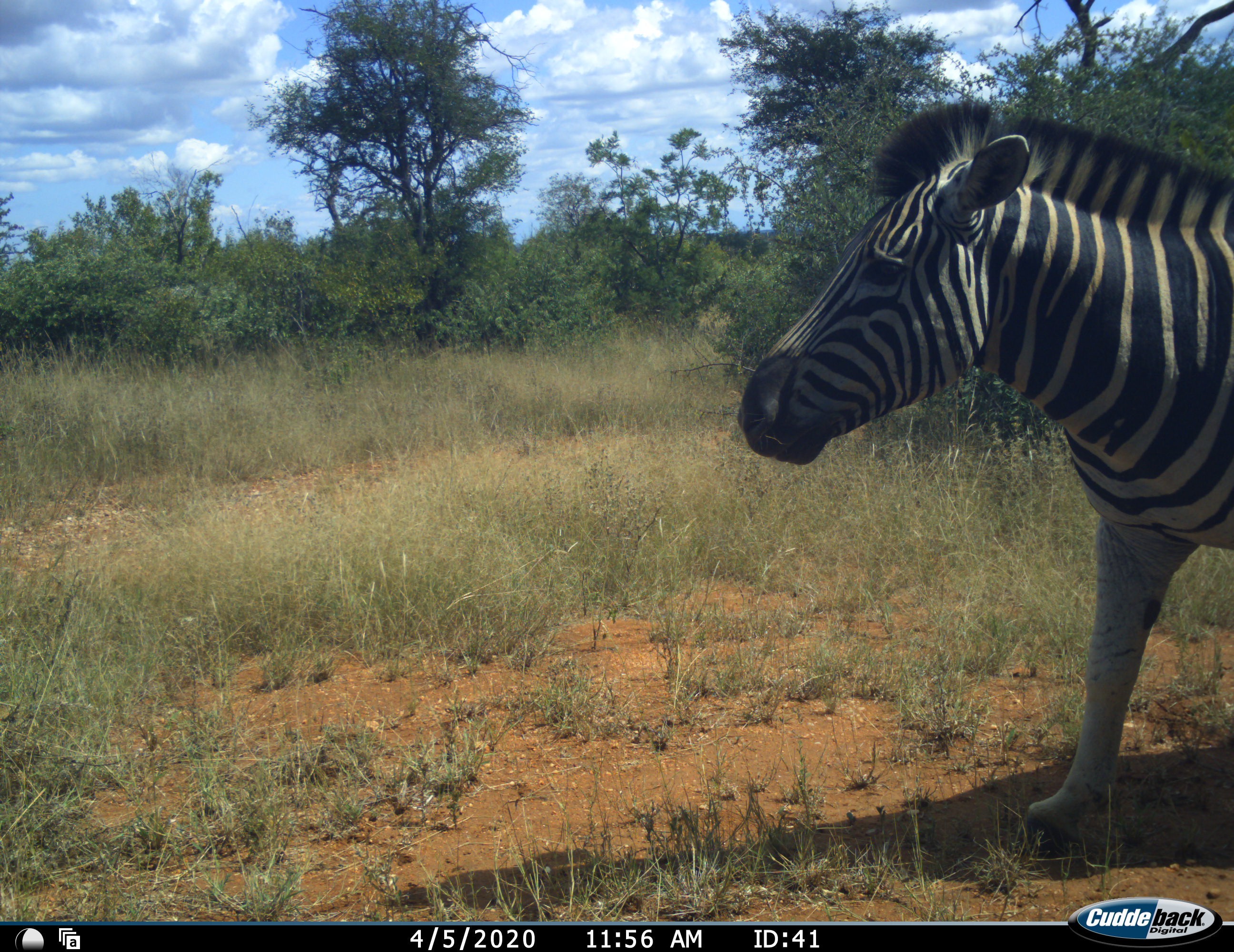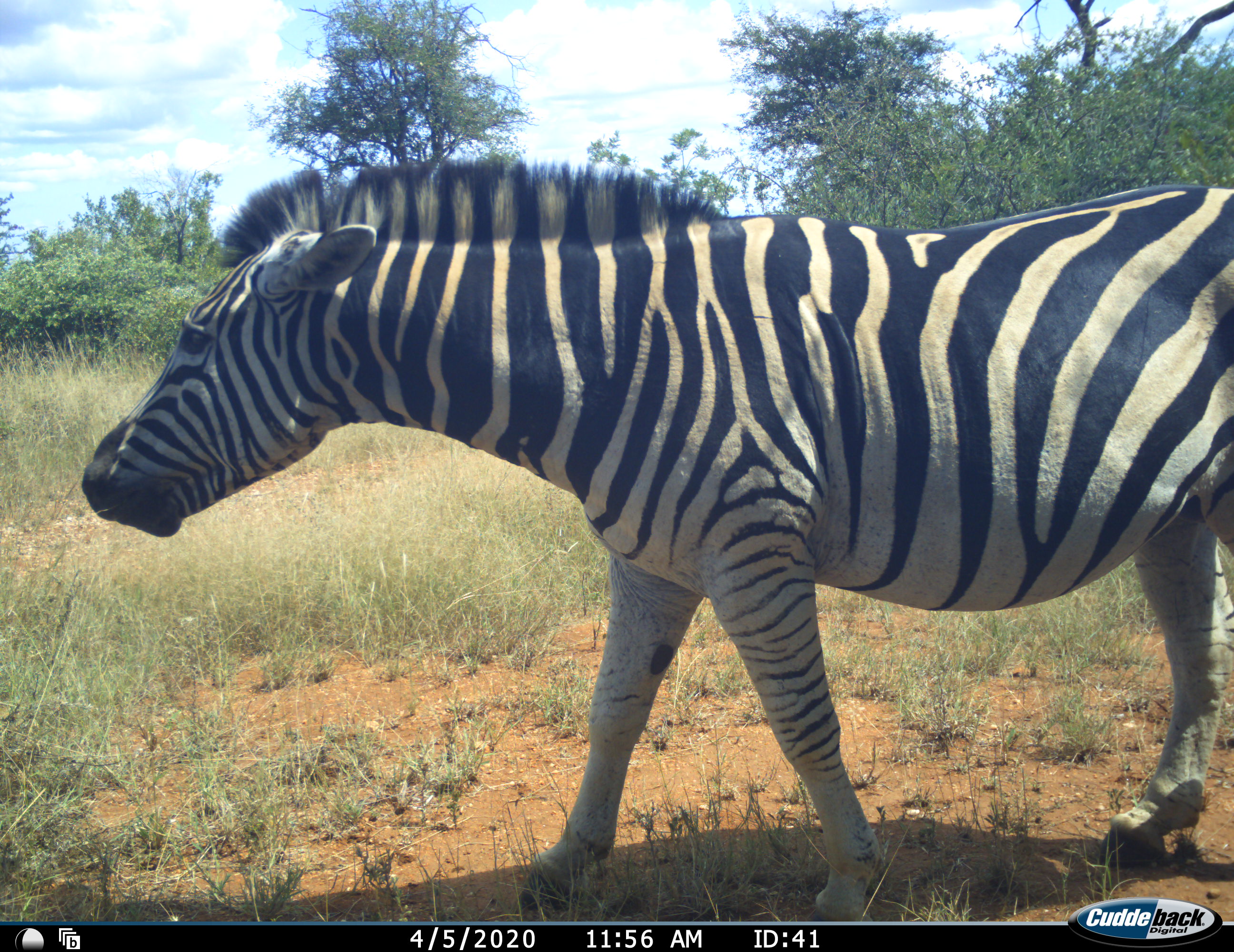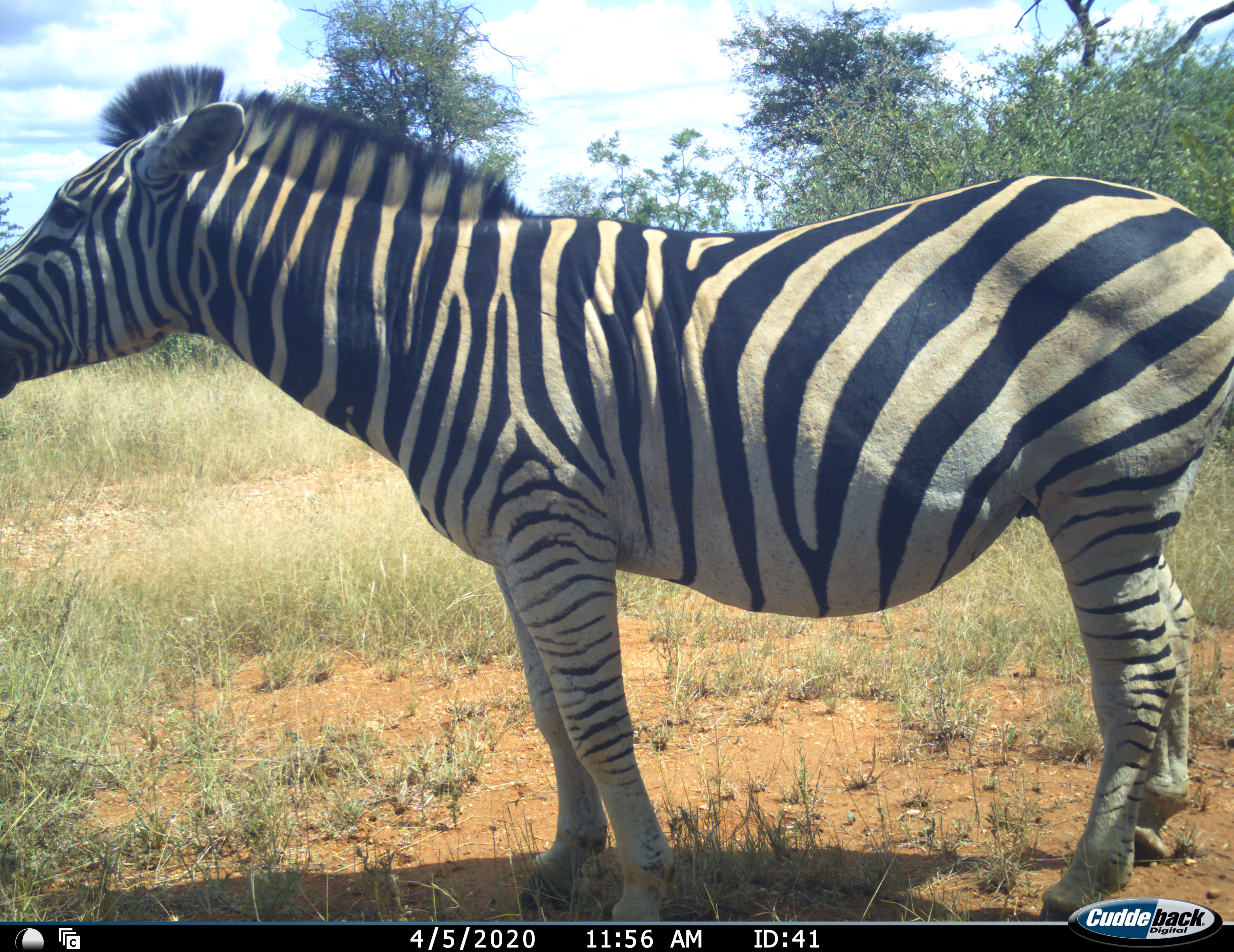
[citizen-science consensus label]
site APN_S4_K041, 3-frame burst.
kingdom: Animalia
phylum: Chordata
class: Mammalia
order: Perissodactyla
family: Equidae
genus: Equus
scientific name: Equus quagga burchellii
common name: burchell's zebra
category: zebraburchells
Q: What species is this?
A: Zebraburchells (burchell's zebra) (Equus quagga burchellii).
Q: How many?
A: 1.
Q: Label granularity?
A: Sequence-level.